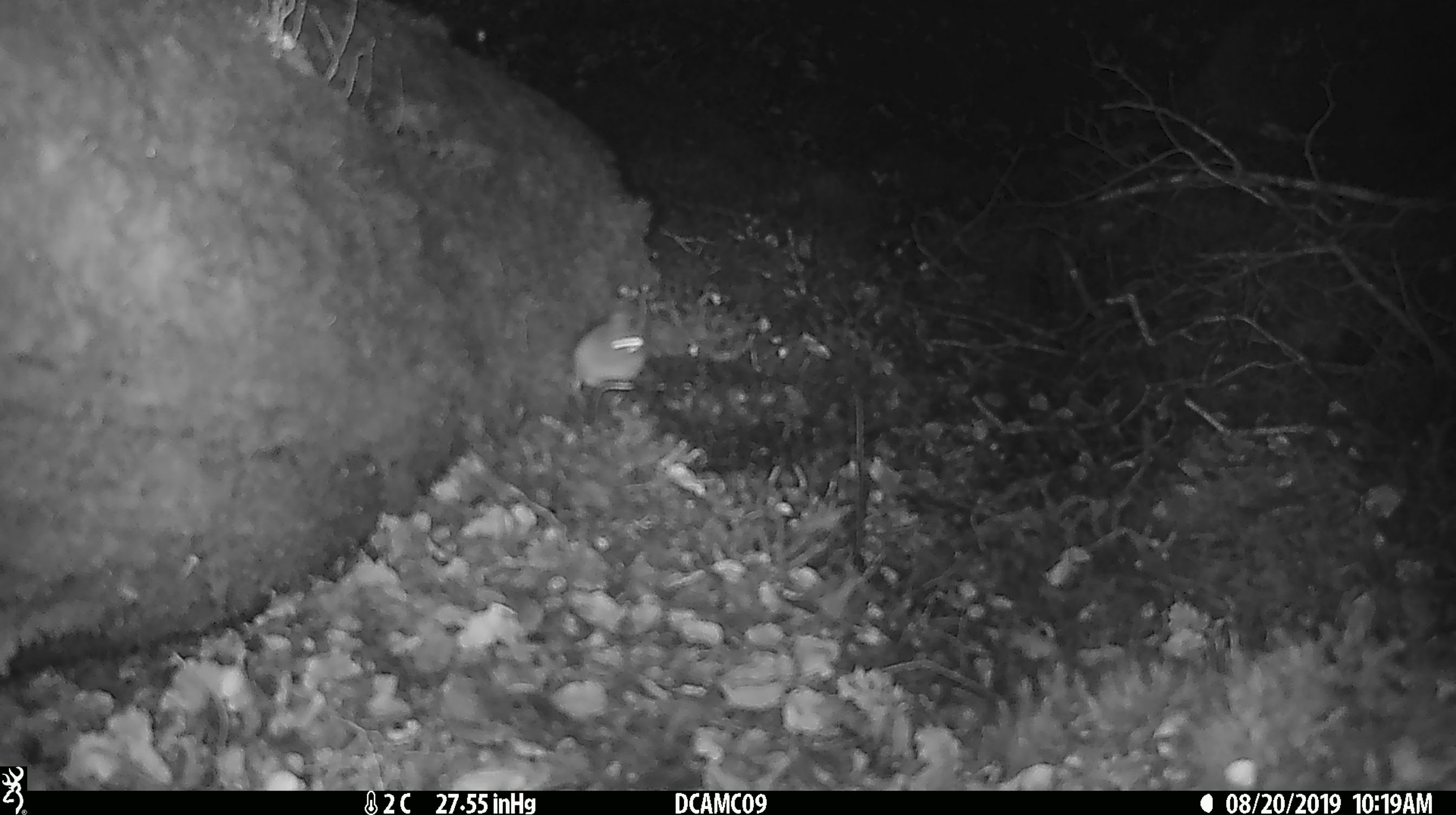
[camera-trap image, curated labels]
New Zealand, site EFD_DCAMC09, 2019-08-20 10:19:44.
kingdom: Animalia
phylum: Chordata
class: Mammalia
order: Rodentia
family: Muridae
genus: Mus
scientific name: Mus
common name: mouse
Mouse (Mus).